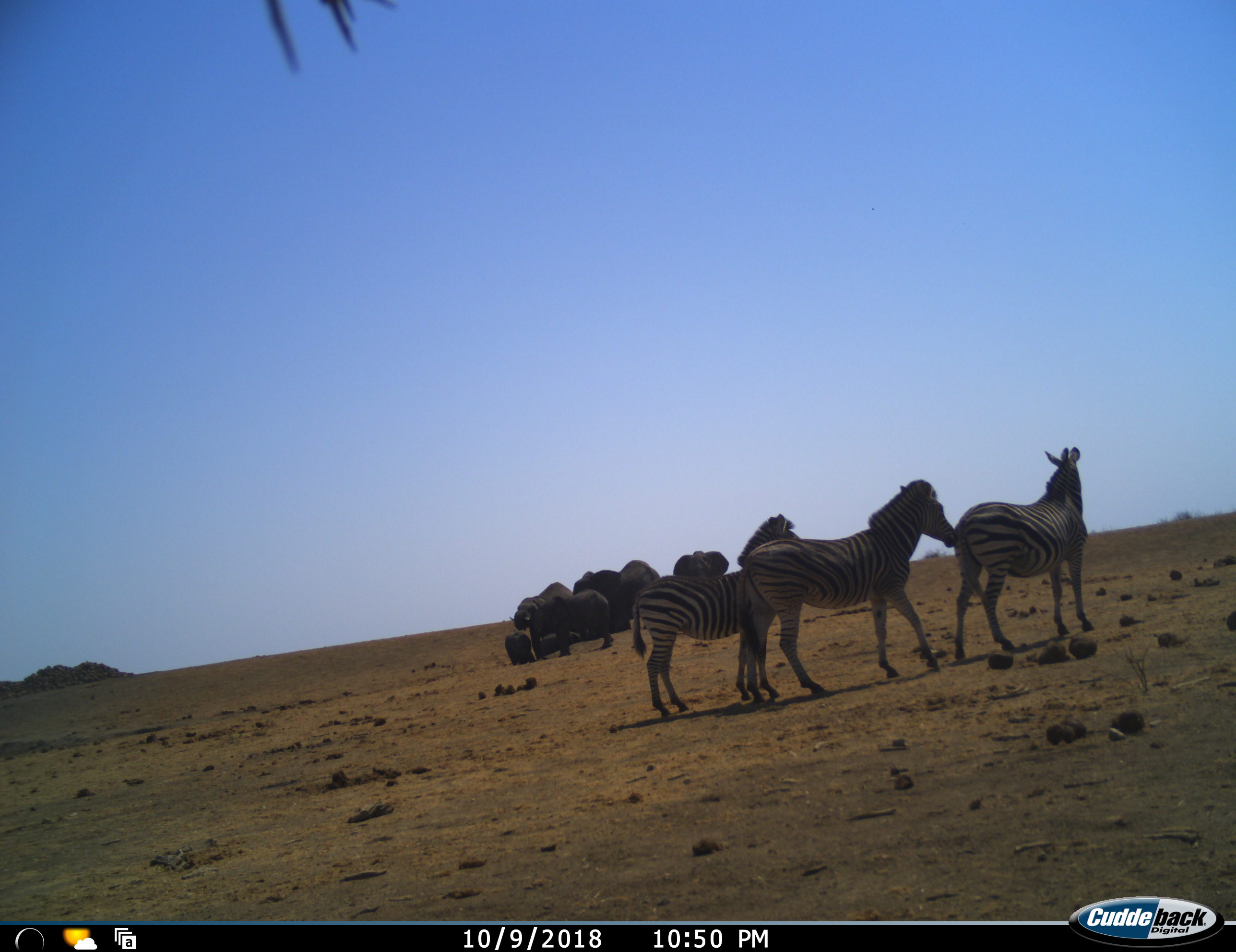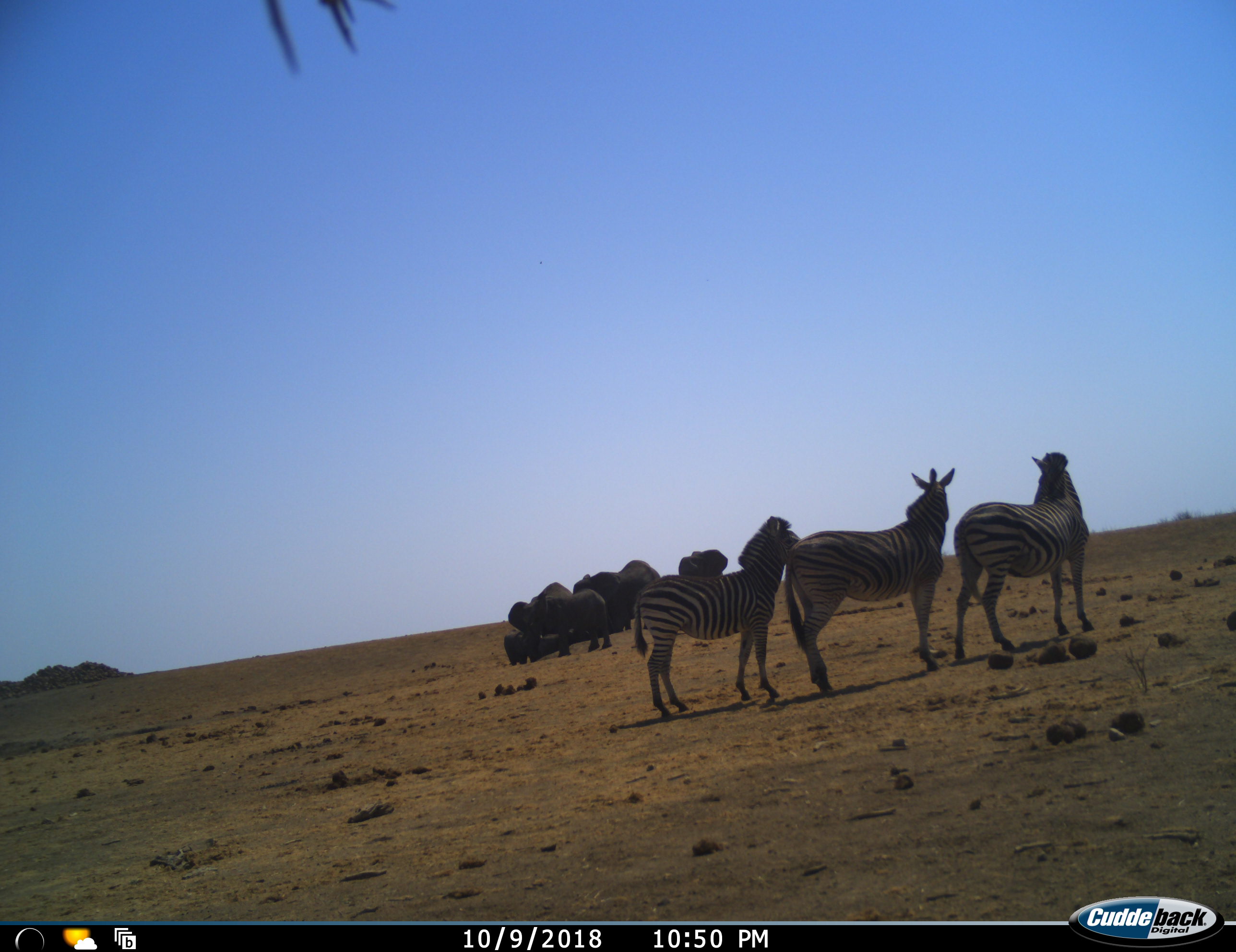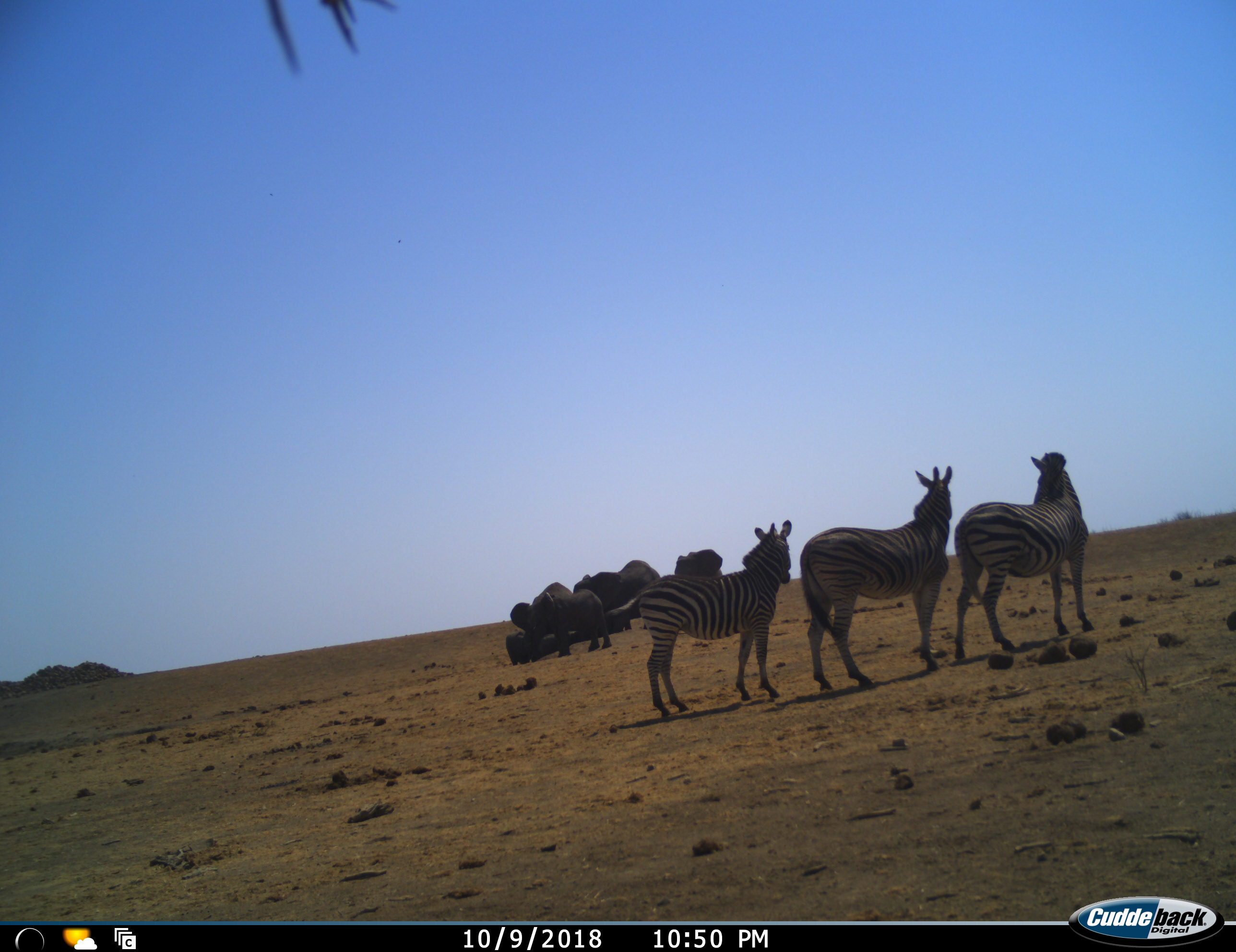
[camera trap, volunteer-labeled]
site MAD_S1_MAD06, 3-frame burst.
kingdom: Animalia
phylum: Chordata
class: Mammalia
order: Proboscidea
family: Elephantidae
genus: Loxodonta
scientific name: Loxodonta africana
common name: african bush elephant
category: elephant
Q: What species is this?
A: Elephant (african bush elephant) (Loxodonta africana).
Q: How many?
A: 7.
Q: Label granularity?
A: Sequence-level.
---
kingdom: Animalia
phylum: Chordata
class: Mammalia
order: Perissodactyla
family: Equidae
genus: Equus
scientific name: Equus quagga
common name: plains zebra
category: zebraplains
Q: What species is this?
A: Zebraplains (plains zebra) (Equus quagga).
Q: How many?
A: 3.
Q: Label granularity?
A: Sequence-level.